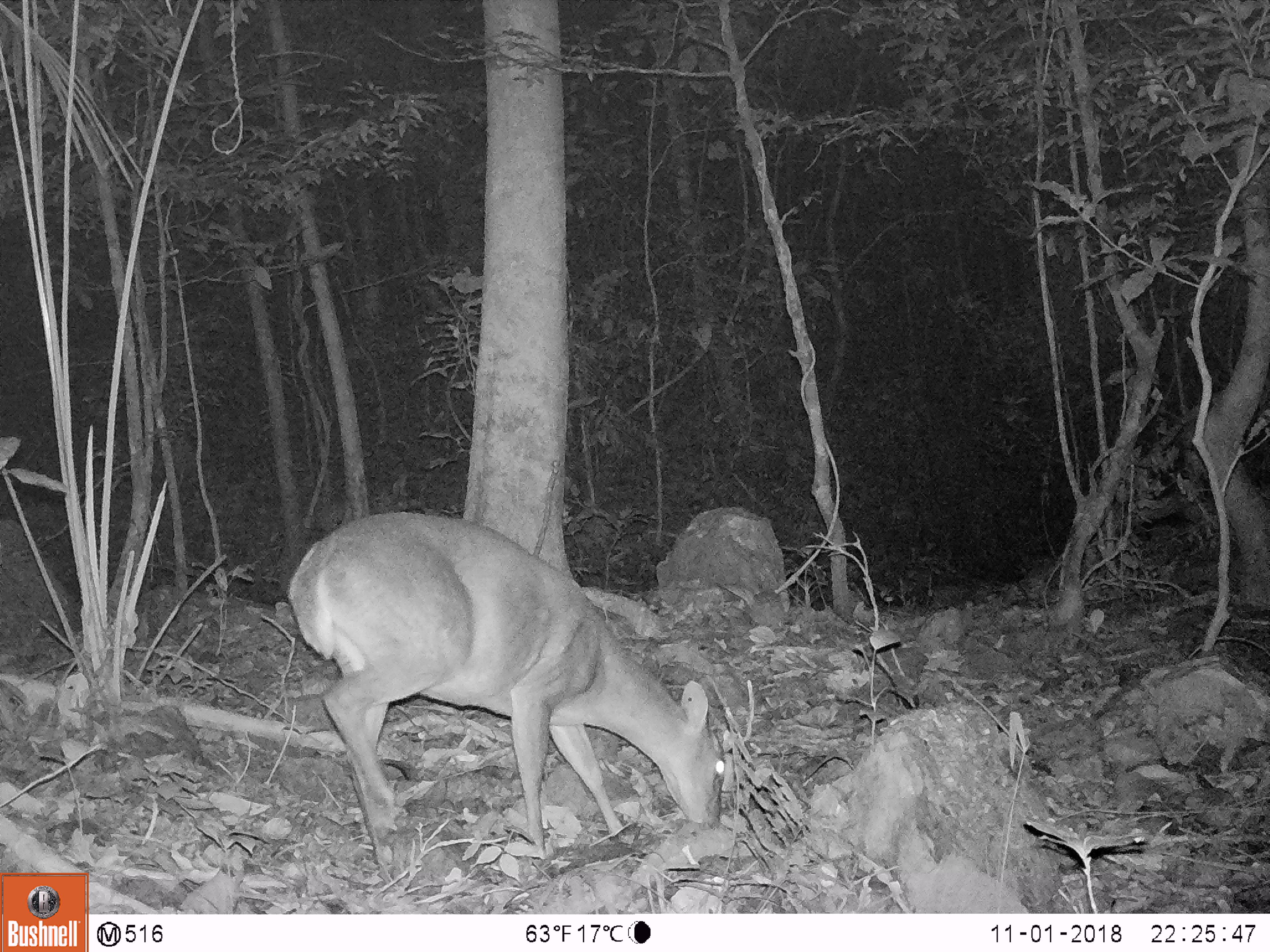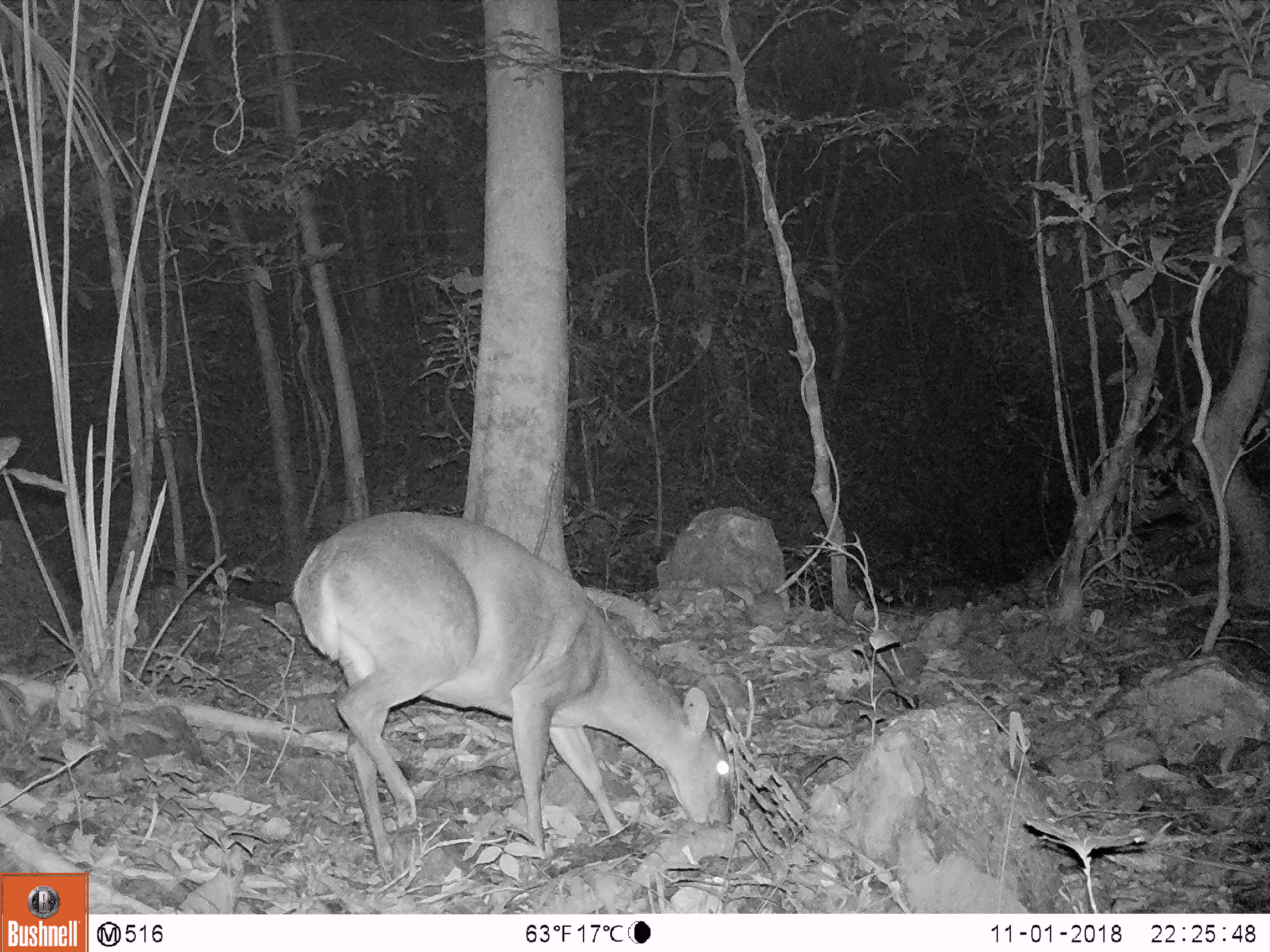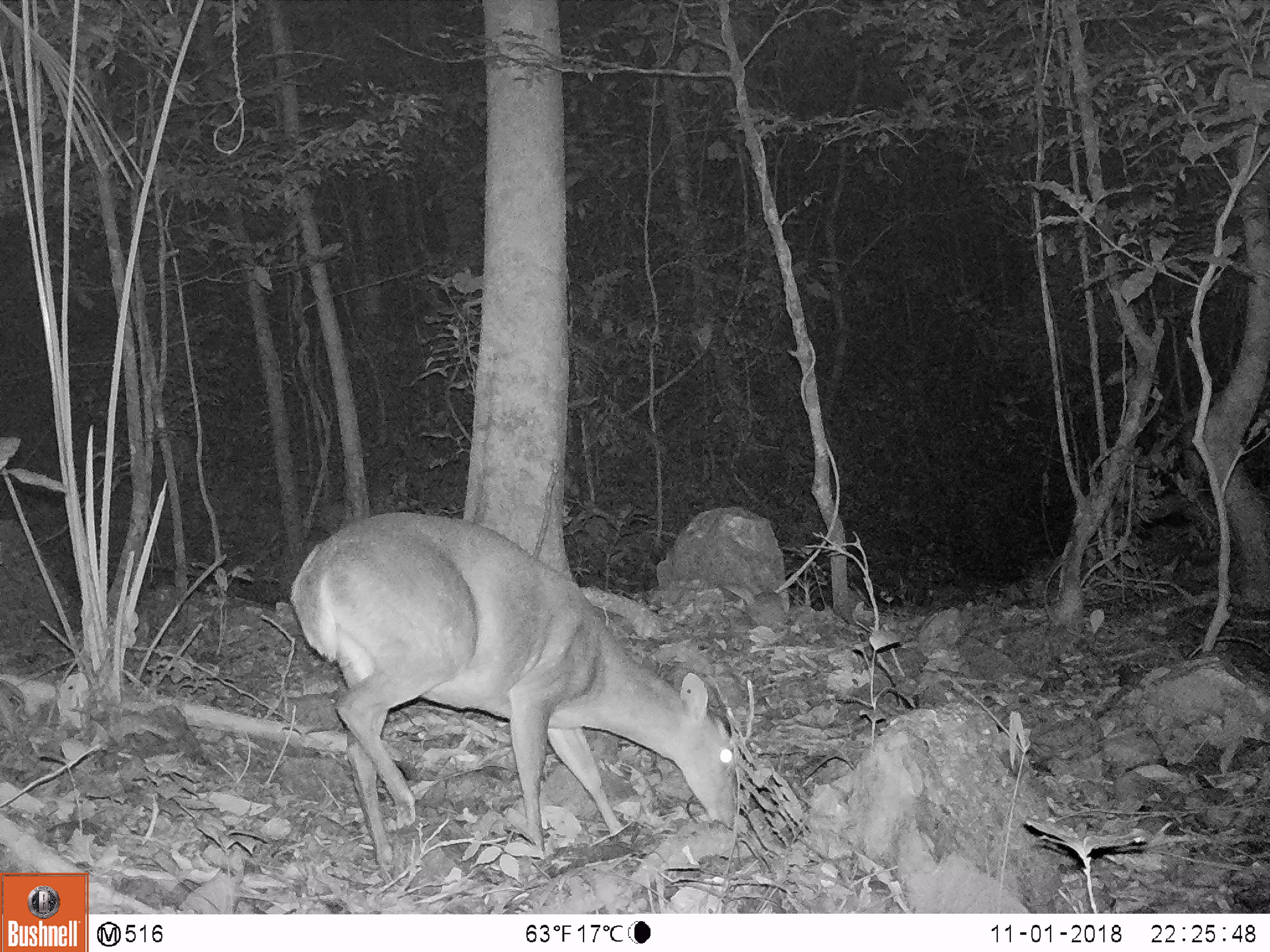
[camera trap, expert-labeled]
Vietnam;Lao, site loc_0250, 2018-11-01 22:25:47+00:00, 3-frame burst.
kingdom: Animalia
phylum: Chordata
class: Mammalia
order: Artiodactyla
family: Cervidae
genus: Muntiacus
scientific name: Muntiacus vuquangensis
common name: large-antlered muntjac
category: large antlered muntjac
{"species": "large antlered muntjac (large-antlered muntjac) (Muntiacus vuquangensis)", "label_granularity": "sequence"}